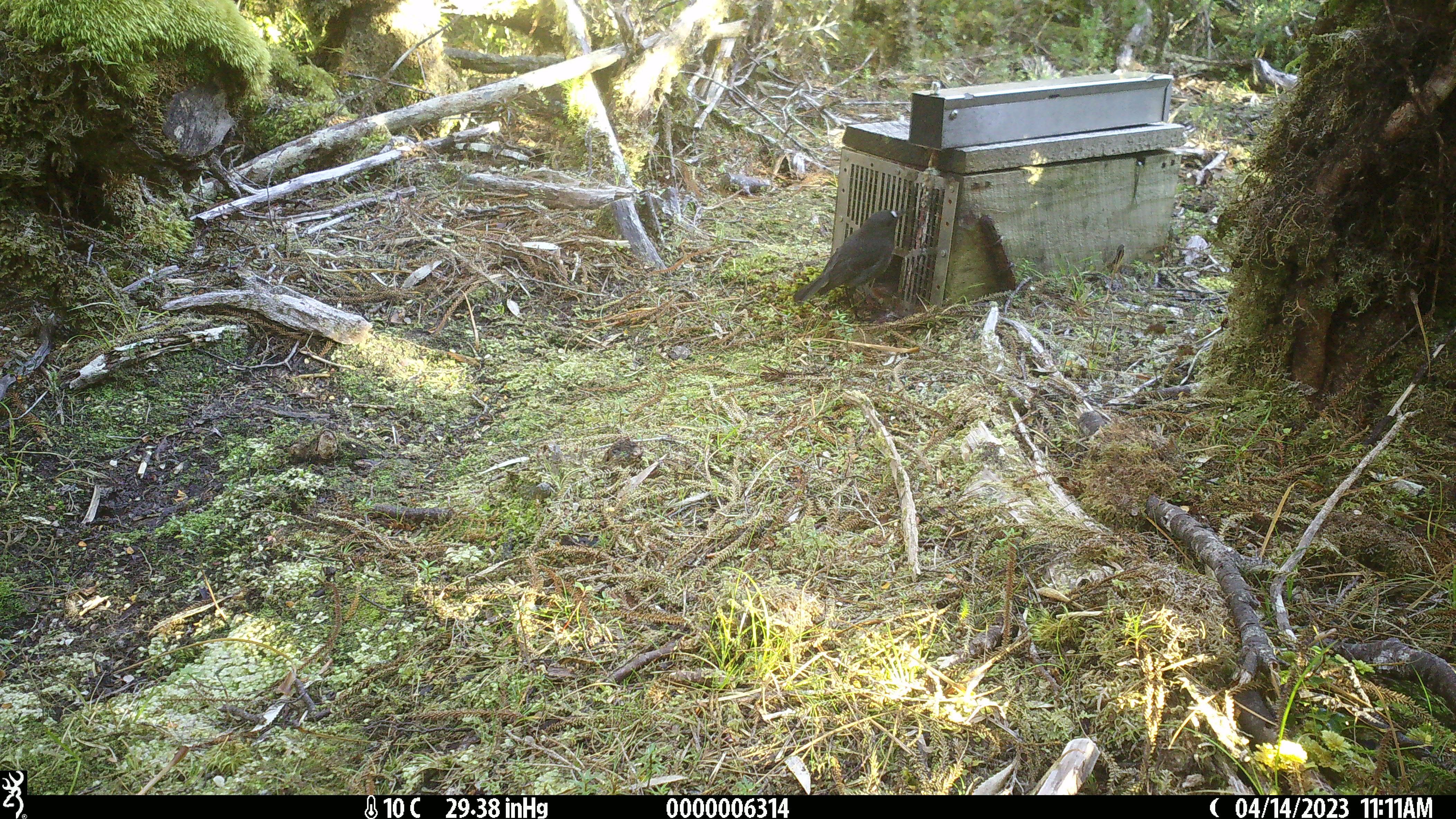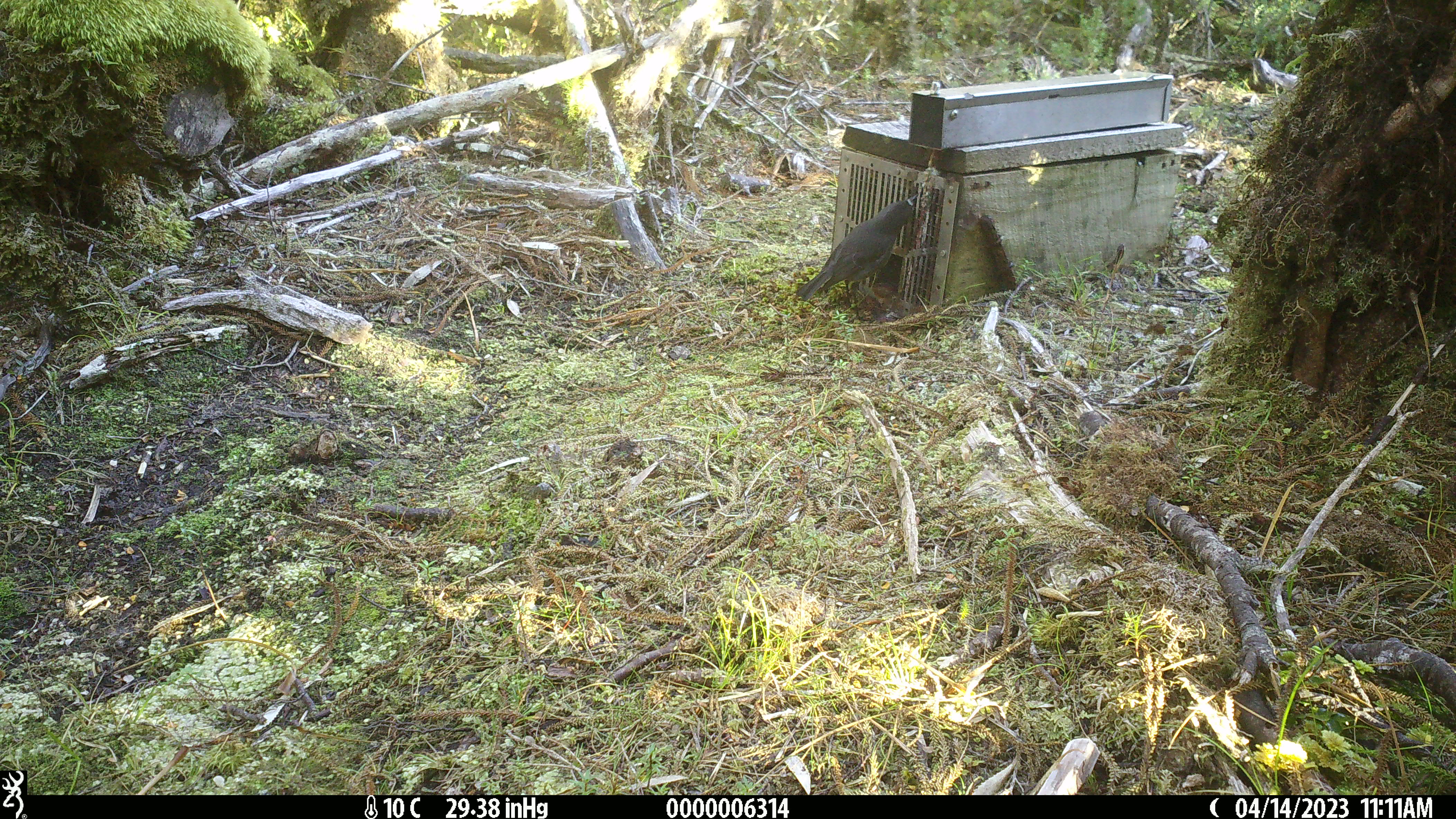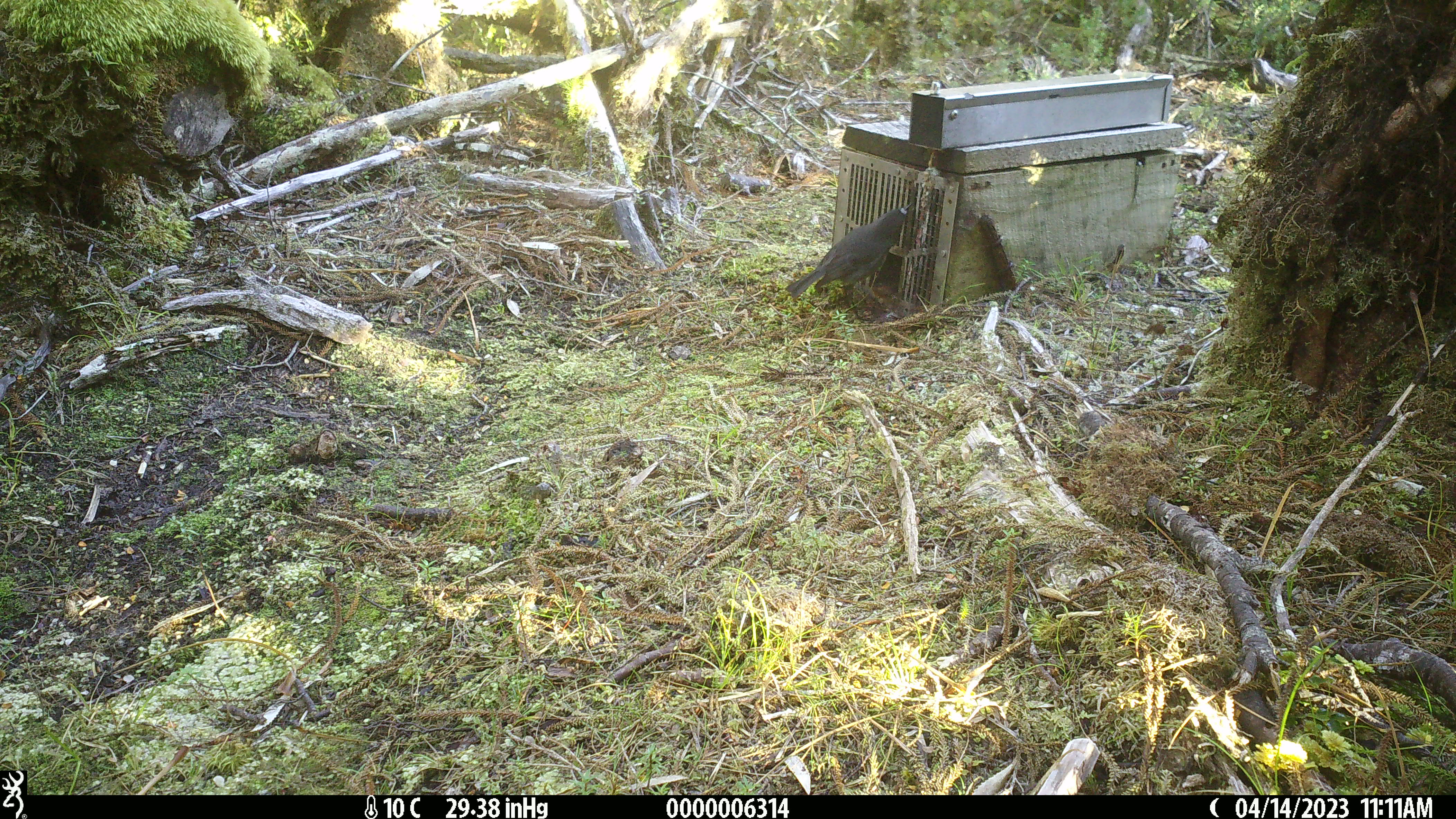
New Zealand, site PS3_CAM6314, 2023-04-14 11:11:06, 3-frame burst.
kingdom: Animalia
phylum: Chordata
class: Aves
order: Passeriformes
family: Petroicidae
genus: Petroica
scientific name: Petroica australis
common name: new zealand robin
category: robin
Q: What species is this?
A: Robin (new zealand robin) (Petroica australis).